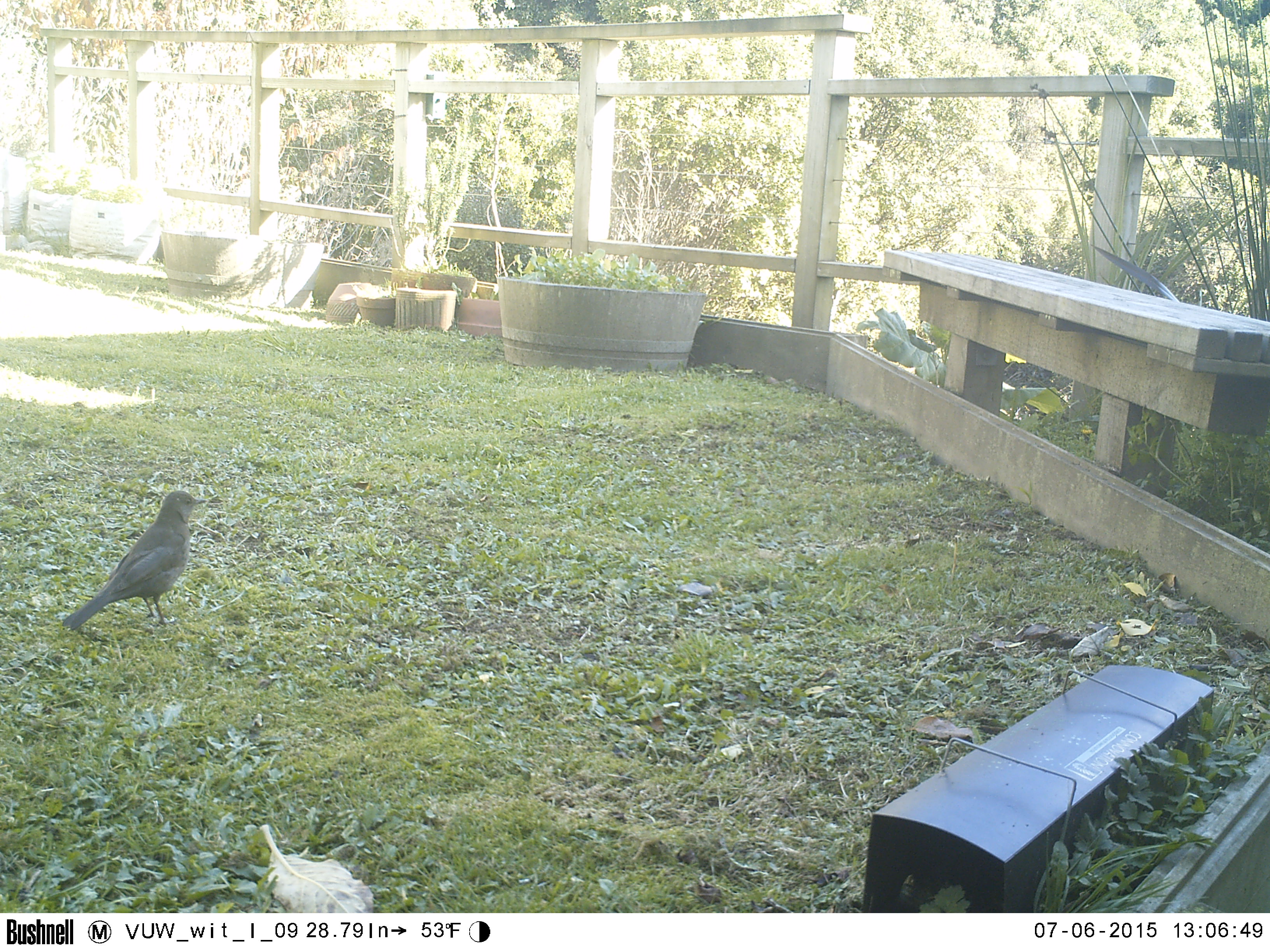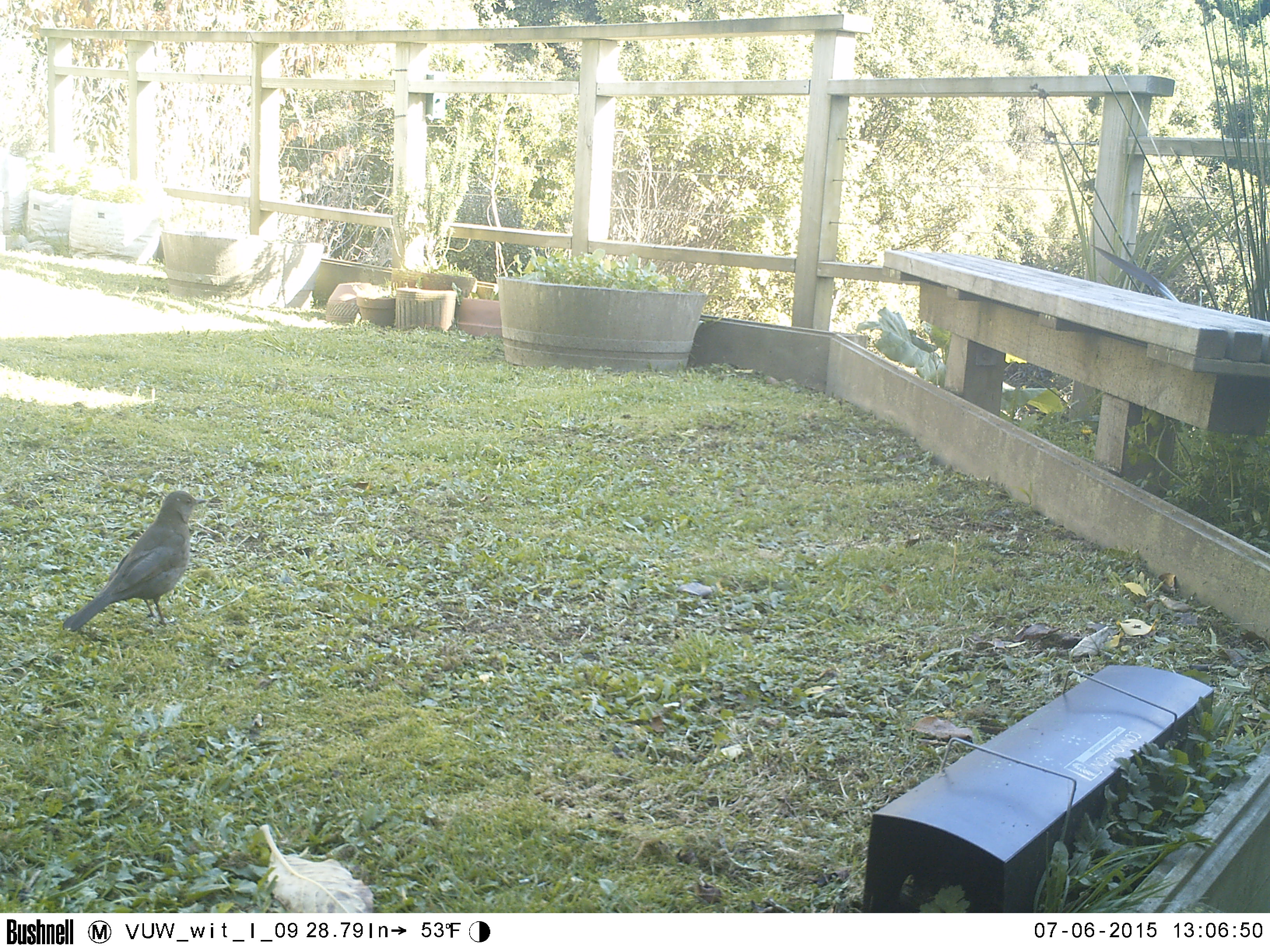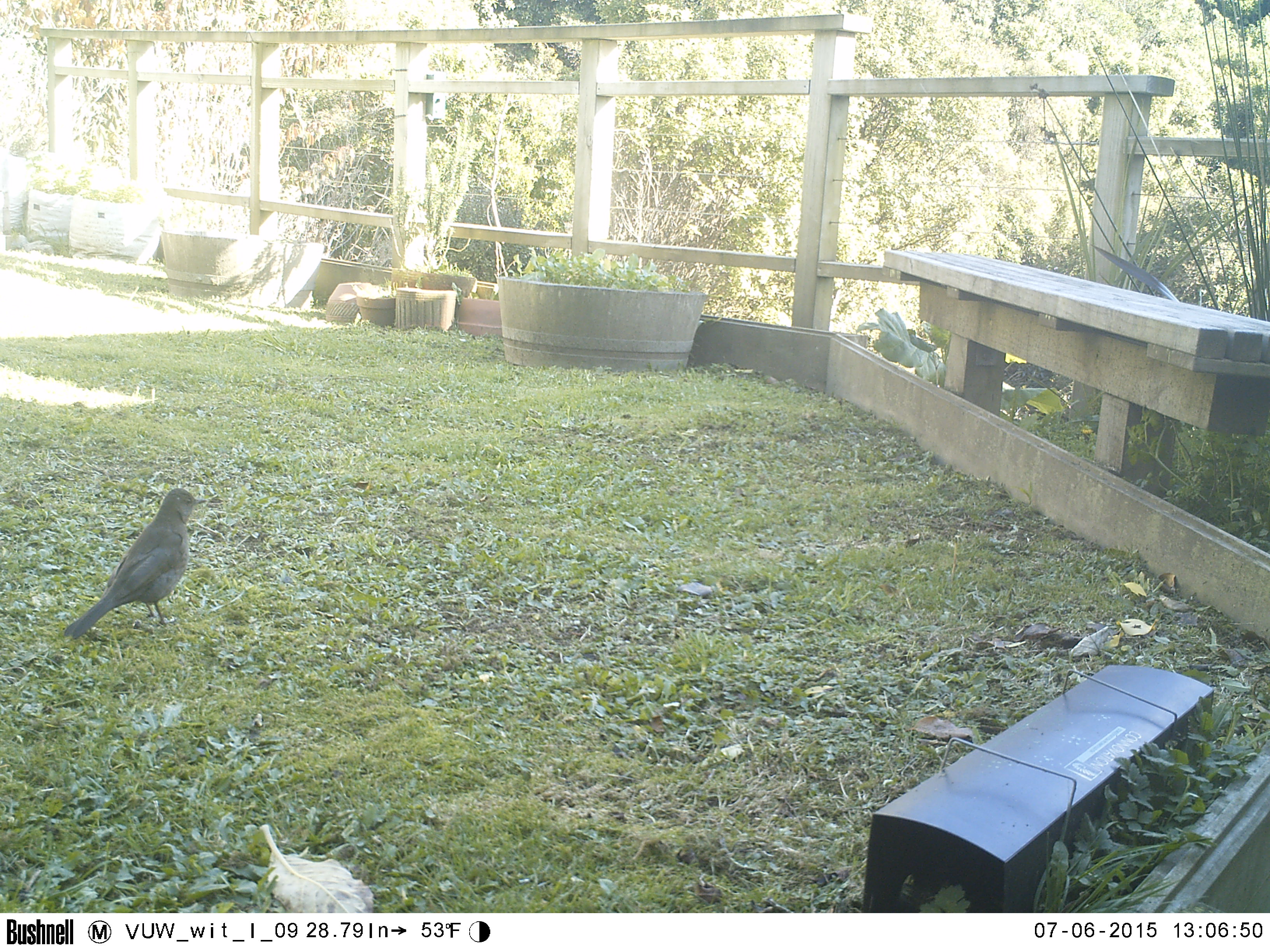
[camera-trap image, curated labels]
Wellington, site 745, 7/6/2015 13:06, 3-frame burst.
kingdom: Animalia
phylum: Chordata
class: Aves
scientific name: Aves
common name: bird